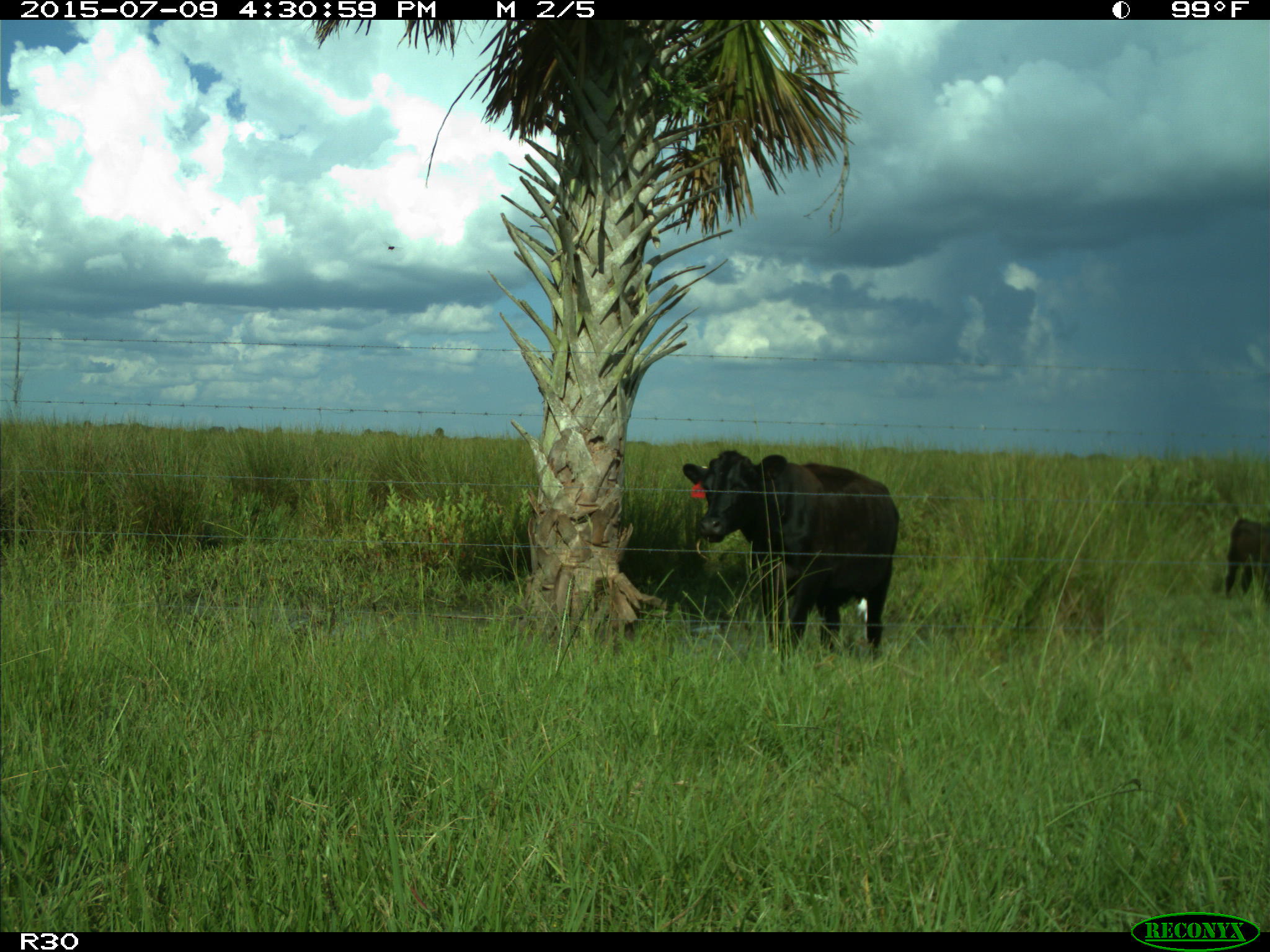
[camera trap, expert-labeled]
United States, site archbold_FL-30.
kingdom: Animalia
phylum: Chordata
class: Mammalia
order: Artiodactyla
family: Bovidae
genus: Bos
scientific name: Bos taurus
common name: domestic cow